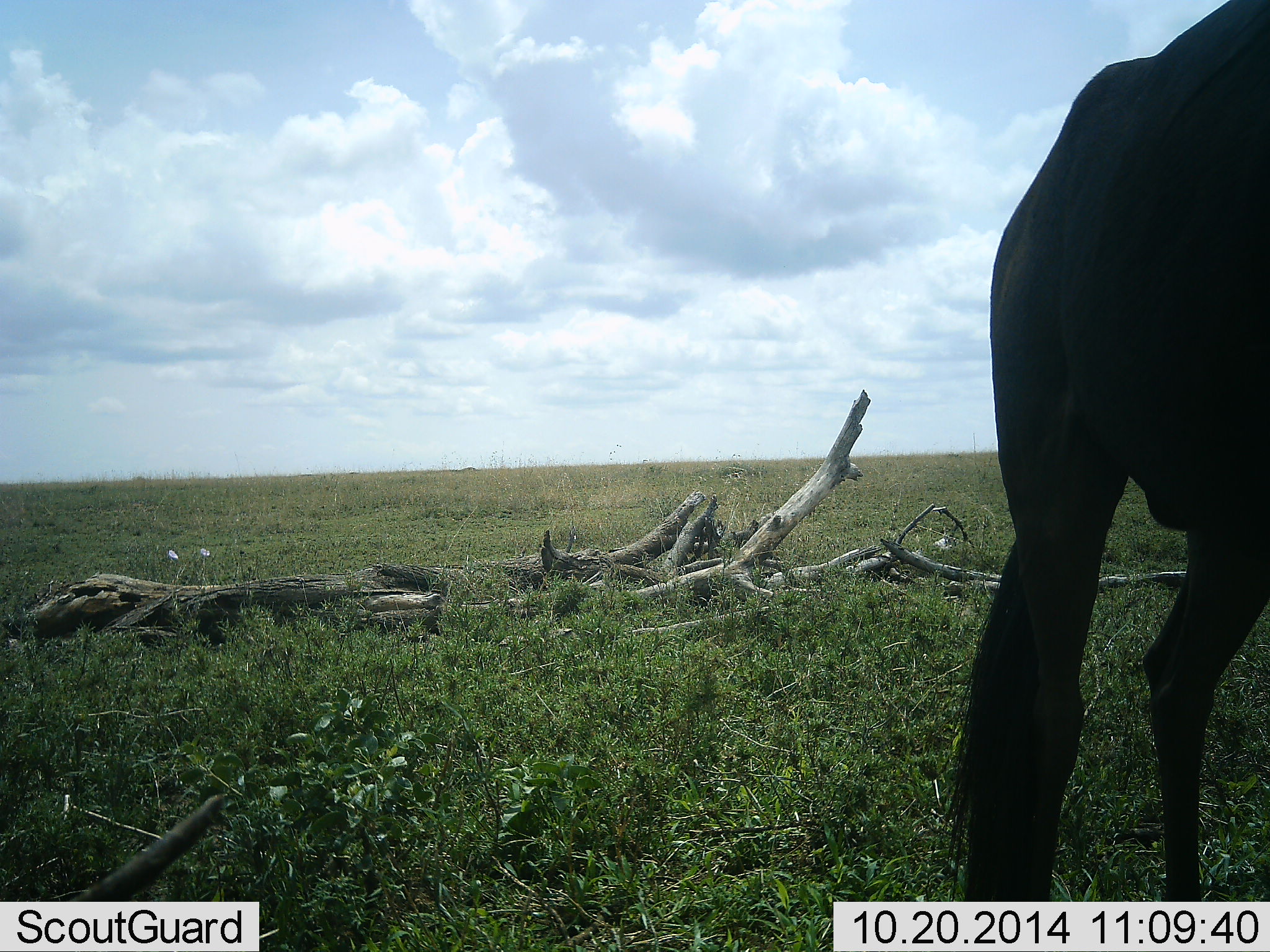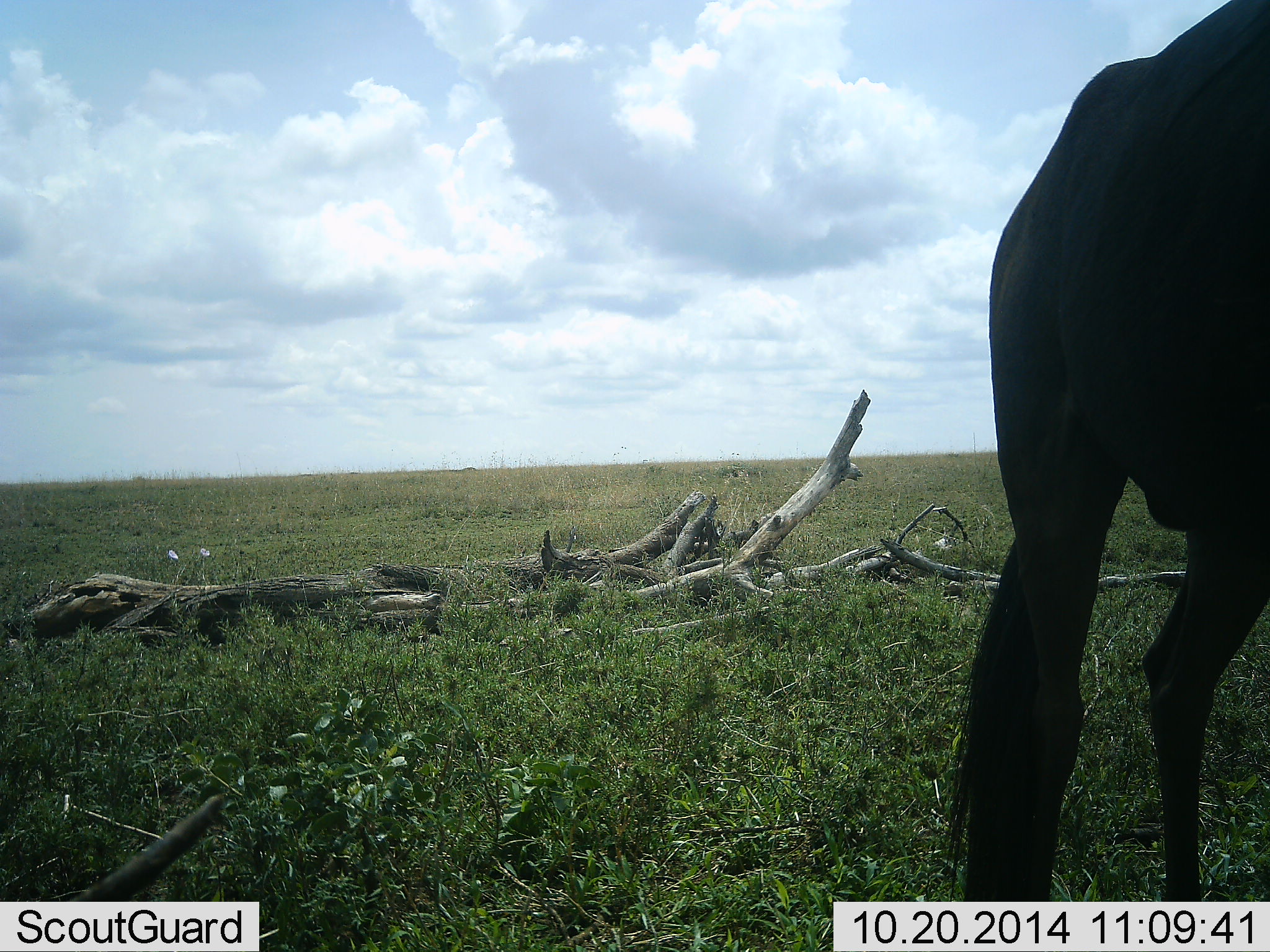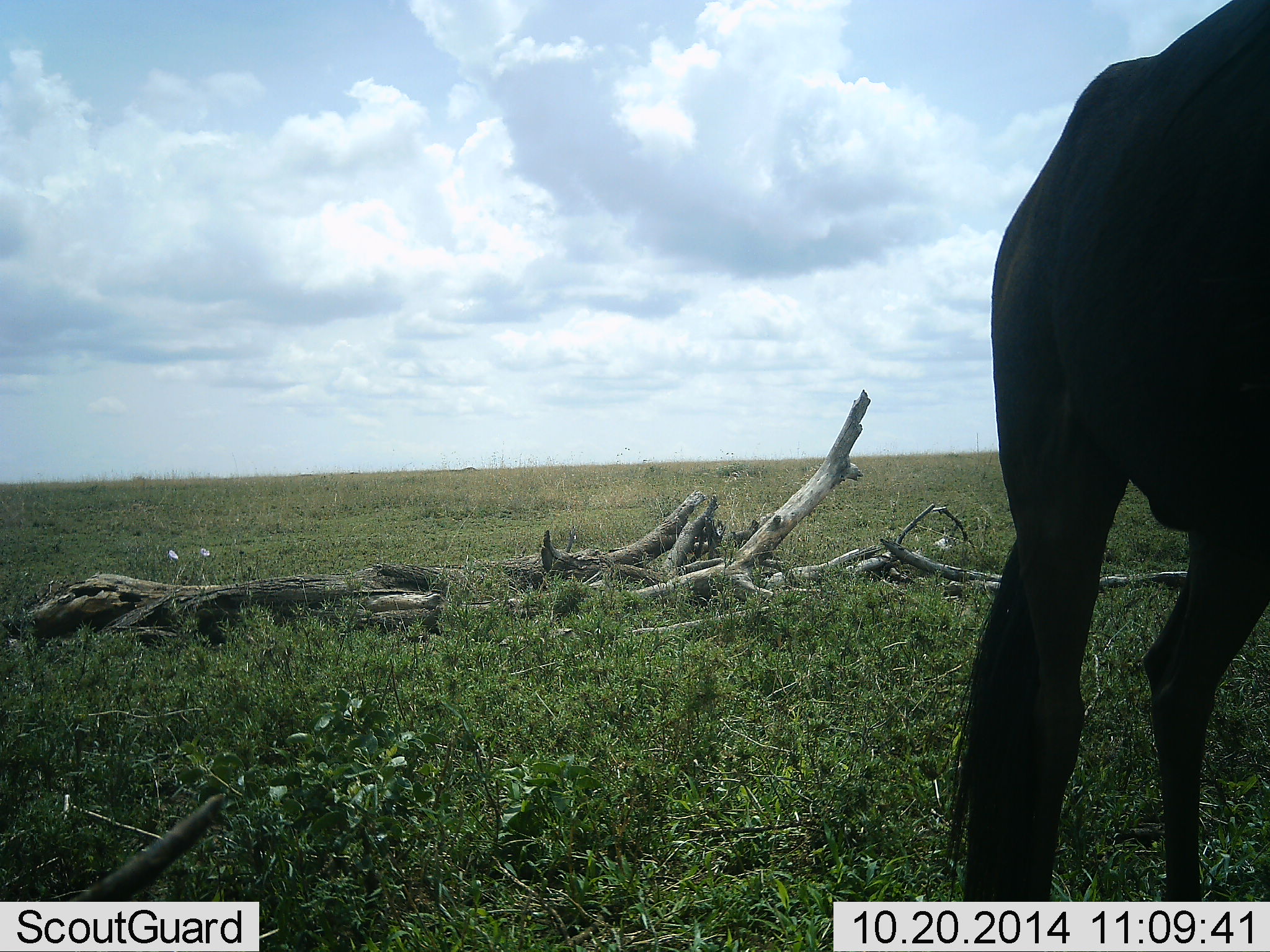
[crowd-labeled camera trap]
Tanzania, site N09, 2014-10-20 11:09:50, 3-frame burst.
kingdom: Animalia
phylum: Chordata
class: Mammalia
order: Artiodactyla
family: Bovidae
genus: Connochaetes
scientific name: Connochaetes taurinus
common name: blue wildebeest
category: wildebeest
Wildebeest (blue wildebeest) (Connochaetes taurinus), count 1. Behavior (volunteer vote fractions): standing 100%, resting 0%, moving 0%, interacting 0%. Young present (vote fraction): 0%. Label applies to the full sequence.